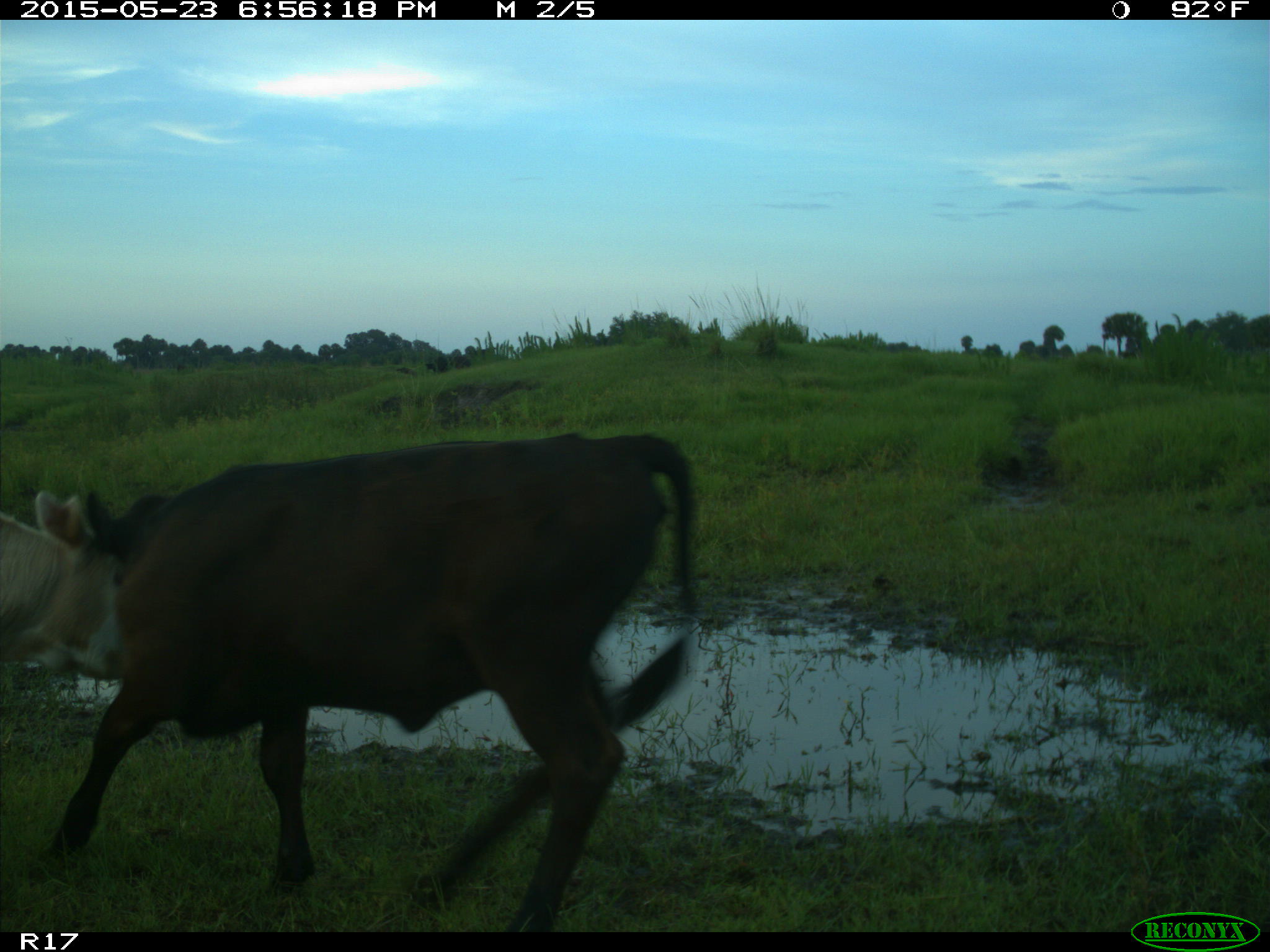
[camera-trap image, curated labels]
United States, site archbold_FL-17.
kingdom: Animalia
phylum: Chordata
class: Mammalia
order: Artiodactyla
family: Bovidae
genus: Bos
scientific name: Bos taurus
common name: domestic cow